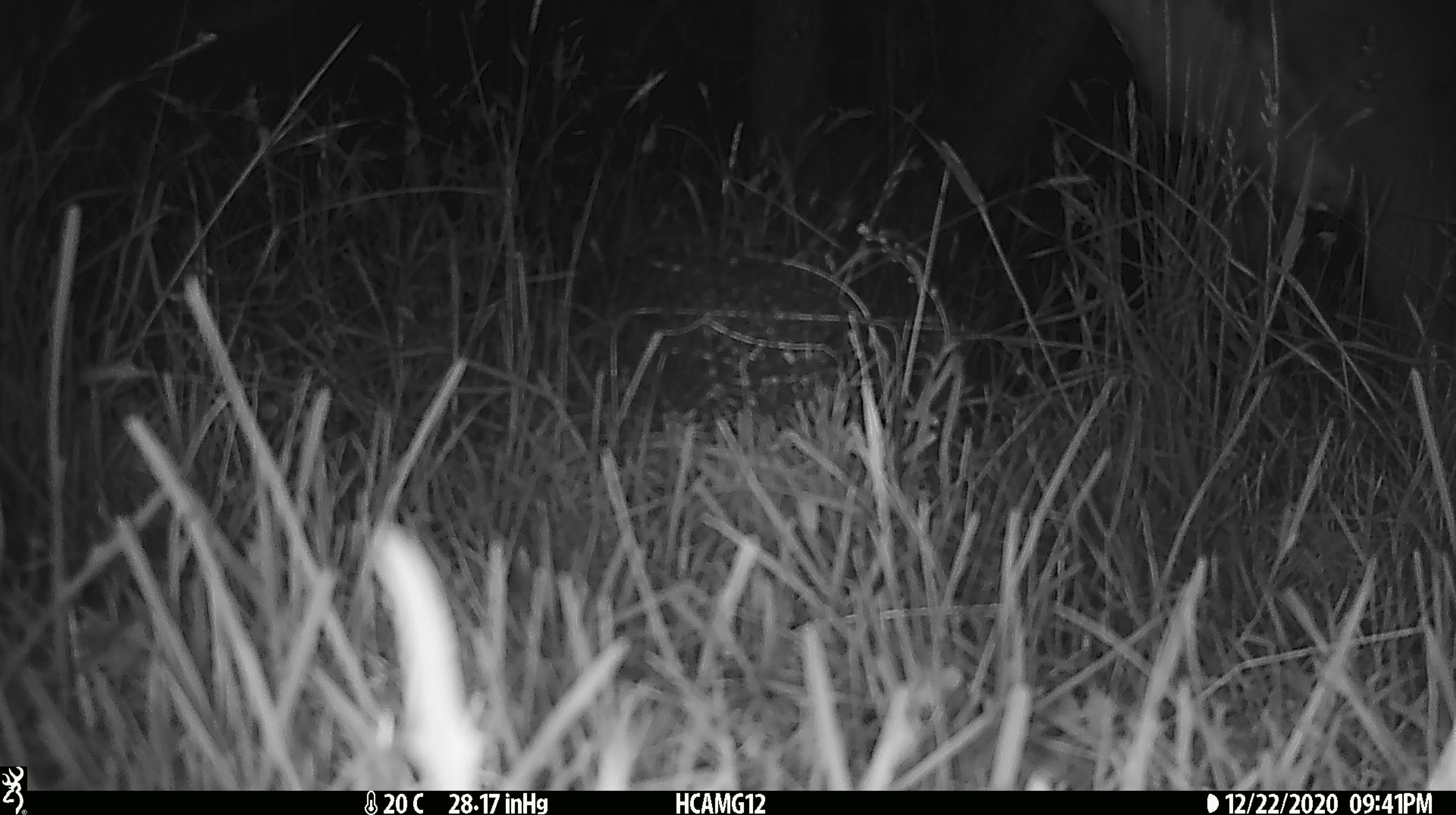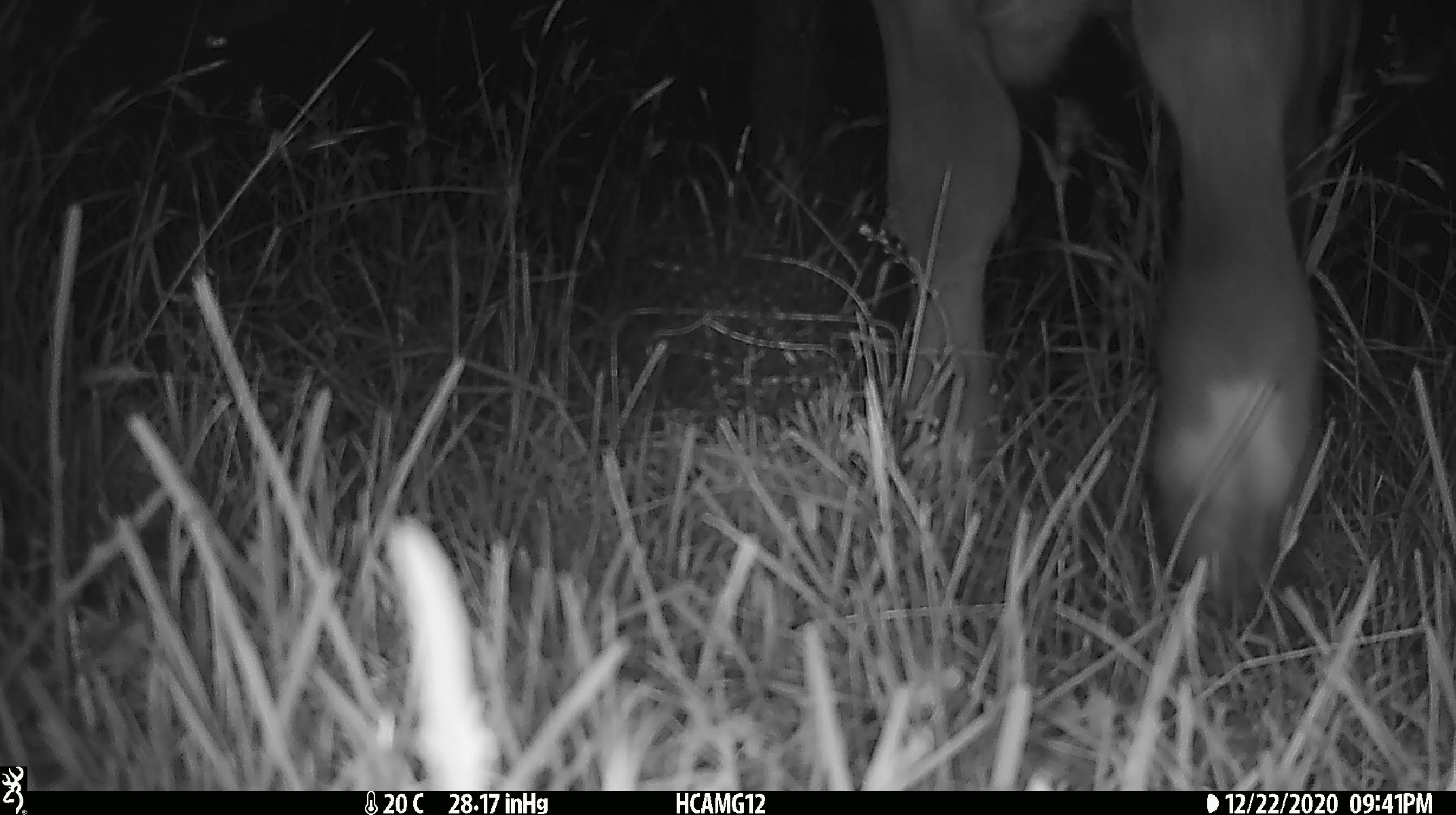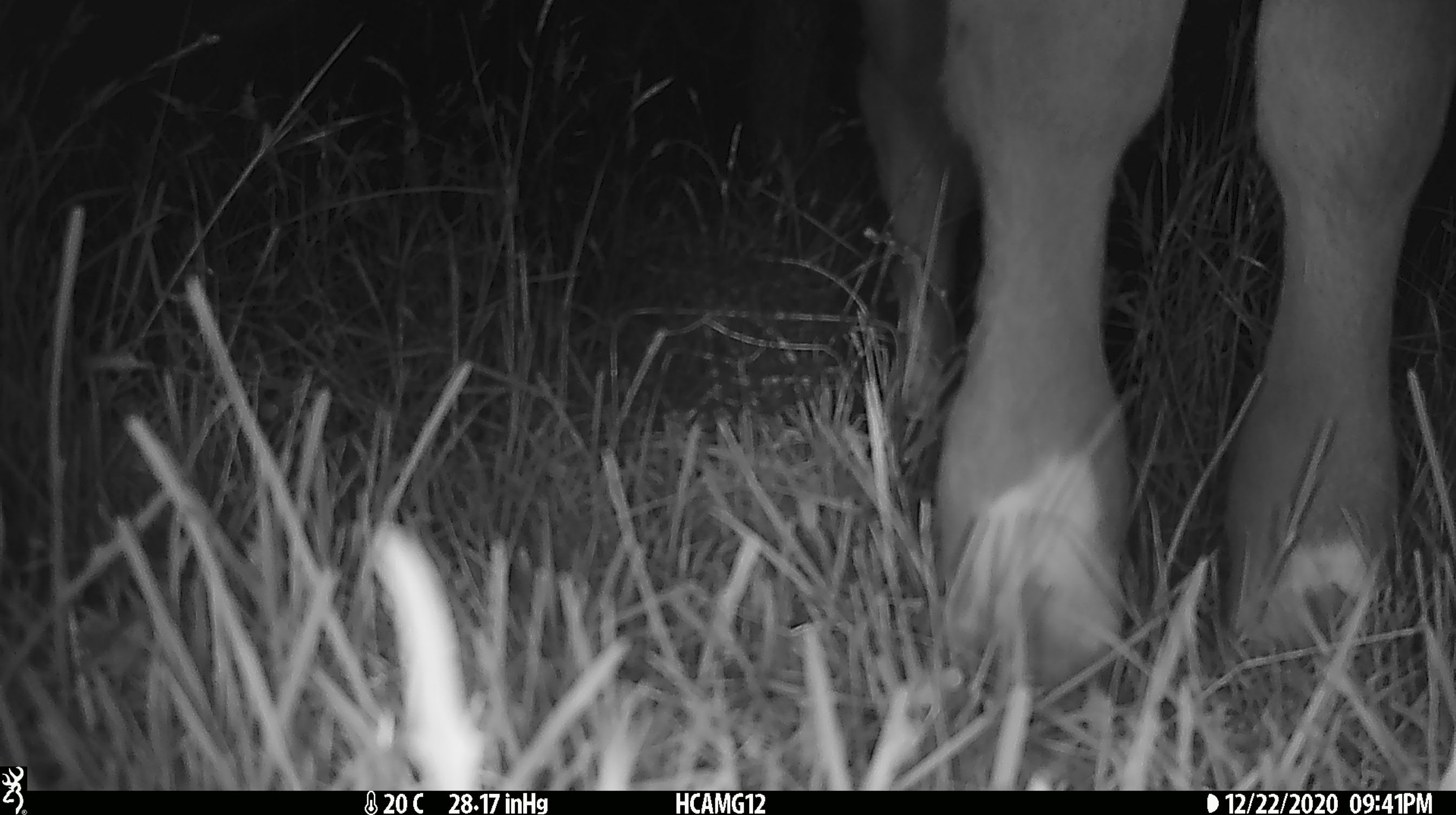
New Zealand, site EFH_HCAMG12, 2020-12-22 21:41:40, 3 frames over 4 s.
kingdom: Animalia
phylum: Chordata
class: Mammalia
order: Artiodactyla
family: Bovidae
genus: Bos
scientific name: Bos taurus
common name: domestic cow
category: cow